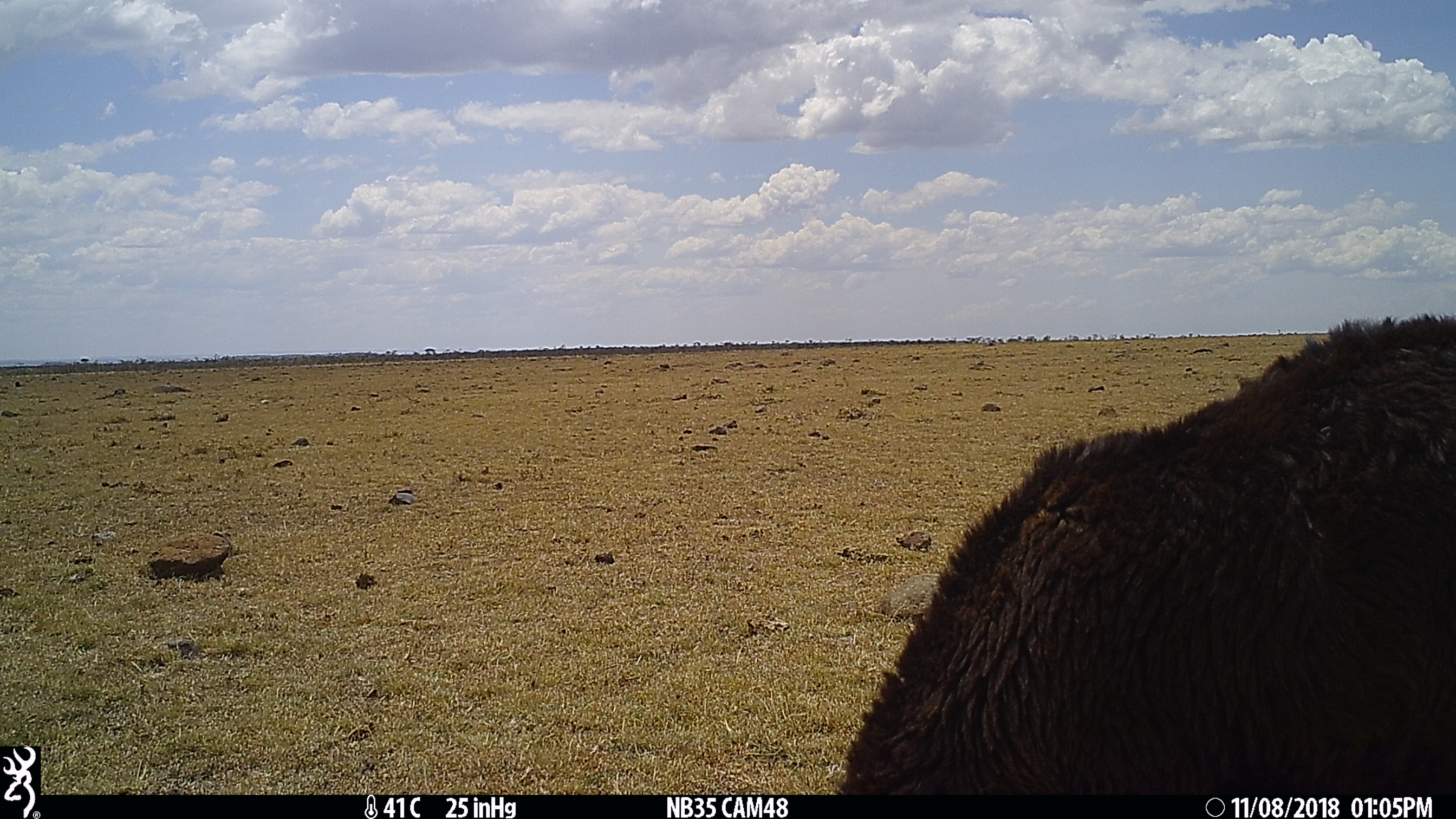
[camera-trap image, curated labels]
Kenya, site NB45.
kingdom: Animalia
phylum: Chordata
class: Mammalia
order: Artiodactyla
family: Bovidae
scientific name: Bovidae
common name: sheep or goat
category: shoat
Shoat (sheep or goat) (Bovidae).